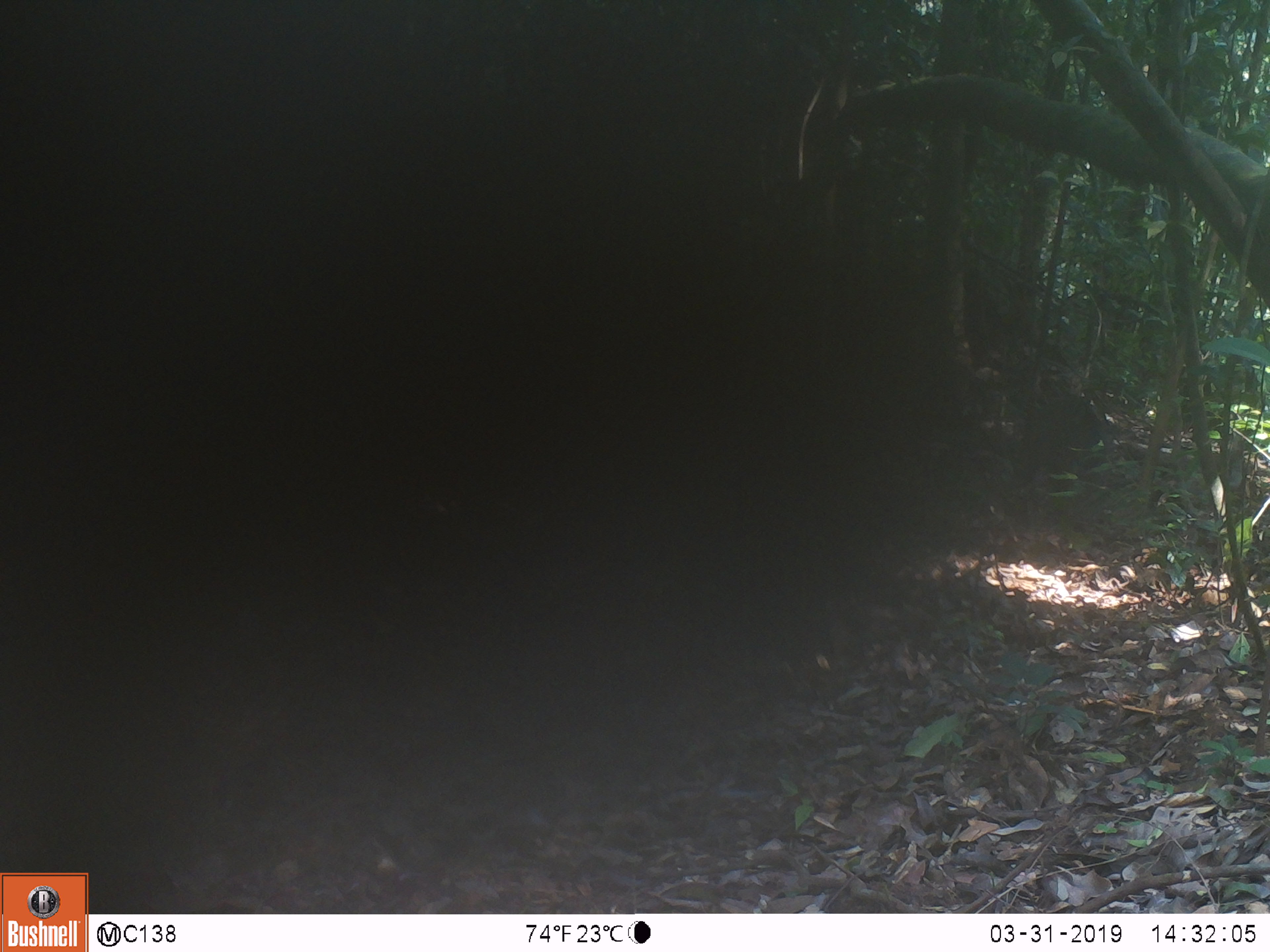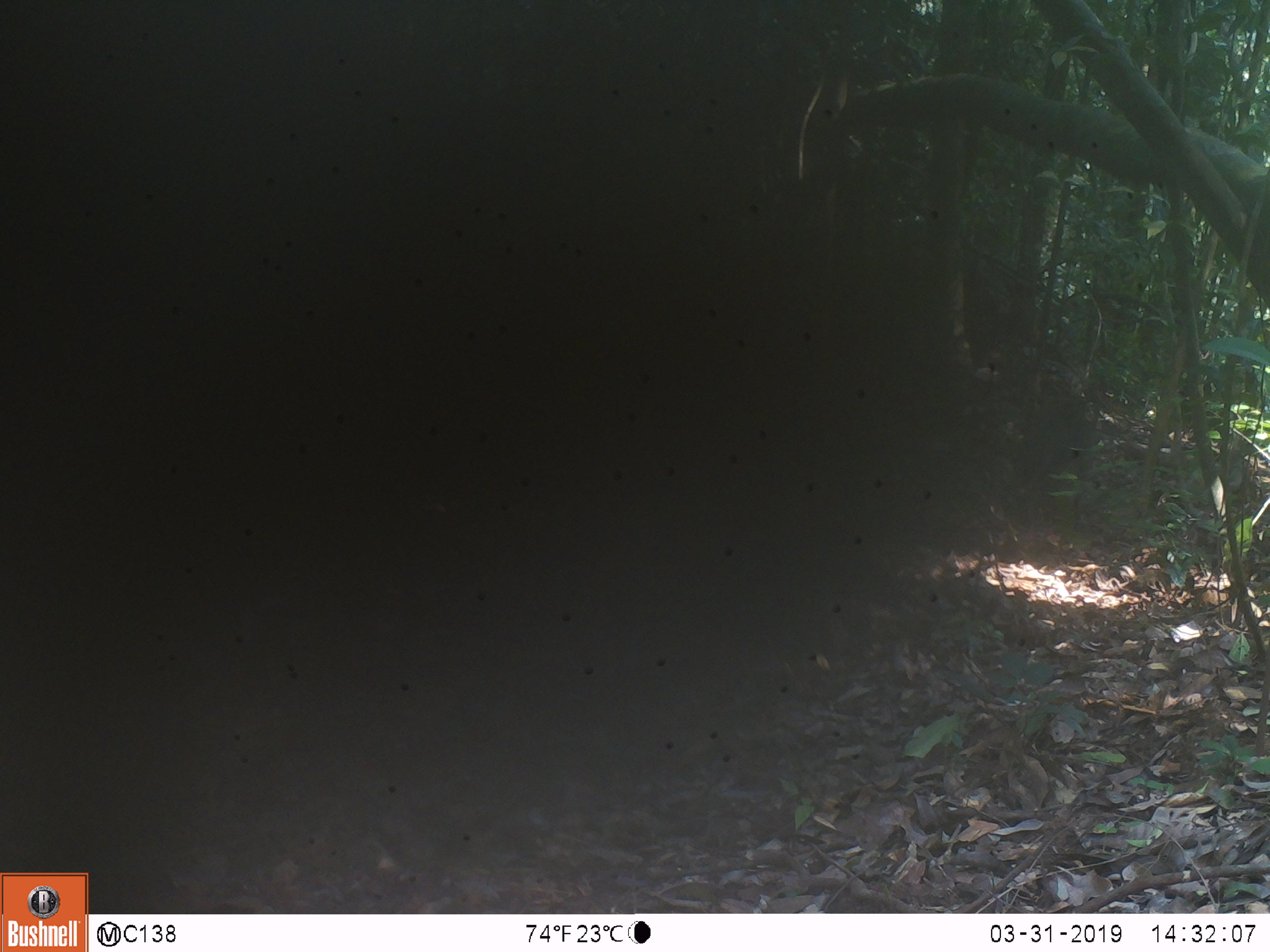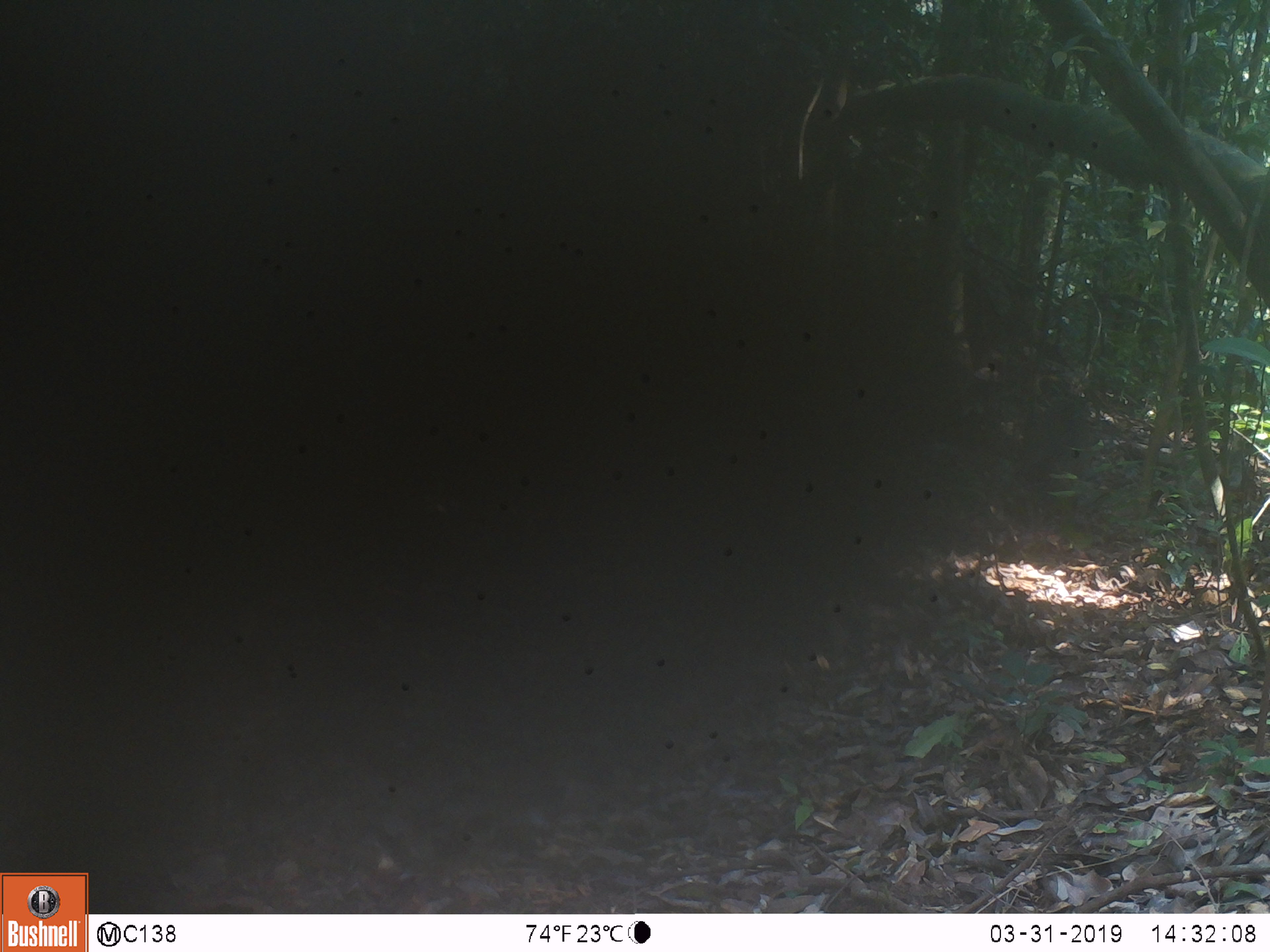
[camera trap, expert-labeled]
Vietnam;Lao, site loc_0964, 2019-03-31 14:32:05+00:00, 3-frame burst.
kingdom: Animalia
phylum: Chordata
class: Mammalia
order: Artiodactyla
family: Suidae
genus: Sus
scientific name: Sus scrofa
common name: eurasian wild pig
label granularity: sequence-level